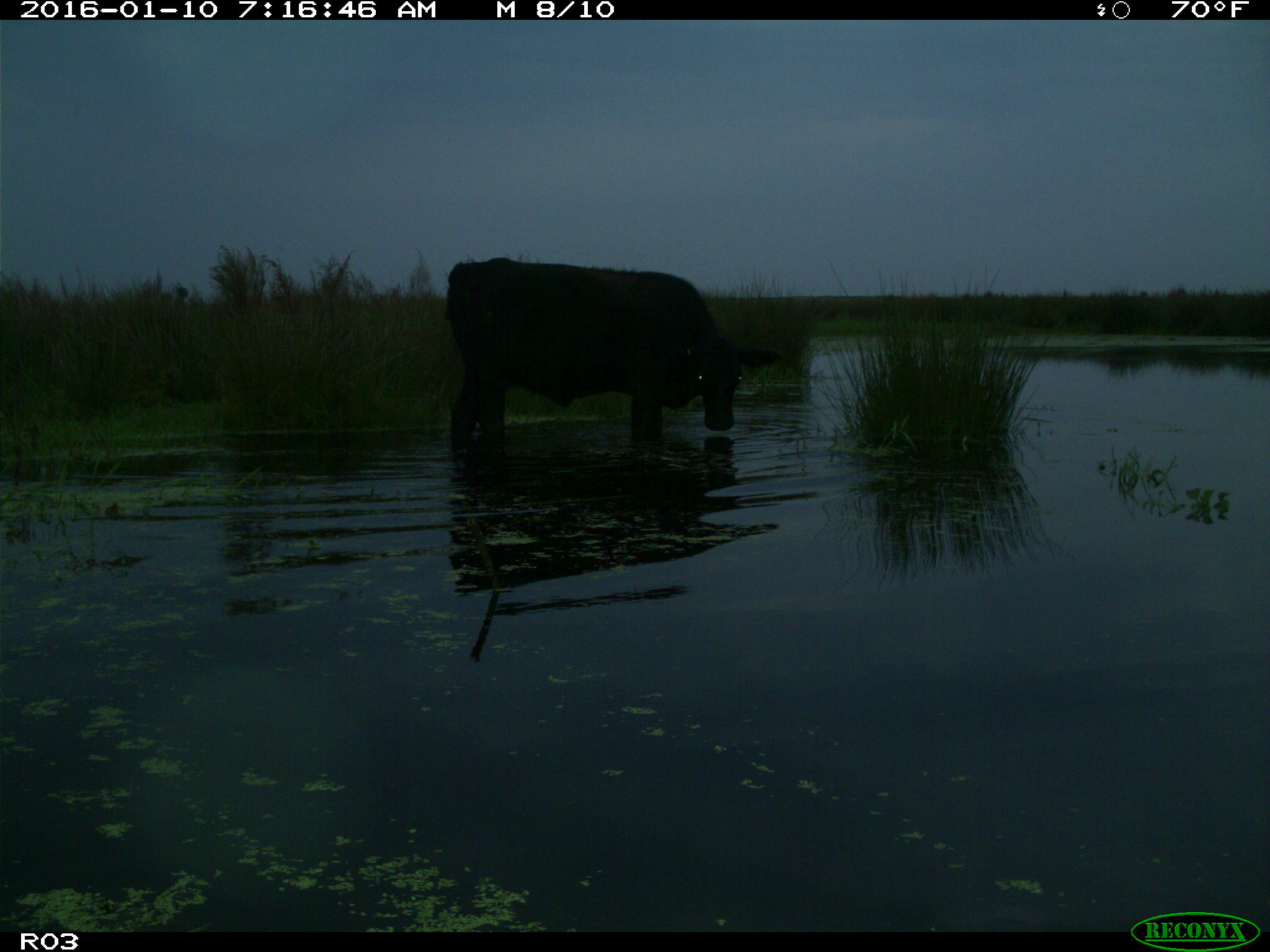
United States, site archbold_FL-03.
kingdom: Animalia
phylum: Chordata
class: Mammalia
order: Artiodactyla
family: Bovidae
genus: Bos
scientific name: Bos taurus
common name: domestic cow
Bos taurus (domestic cow).